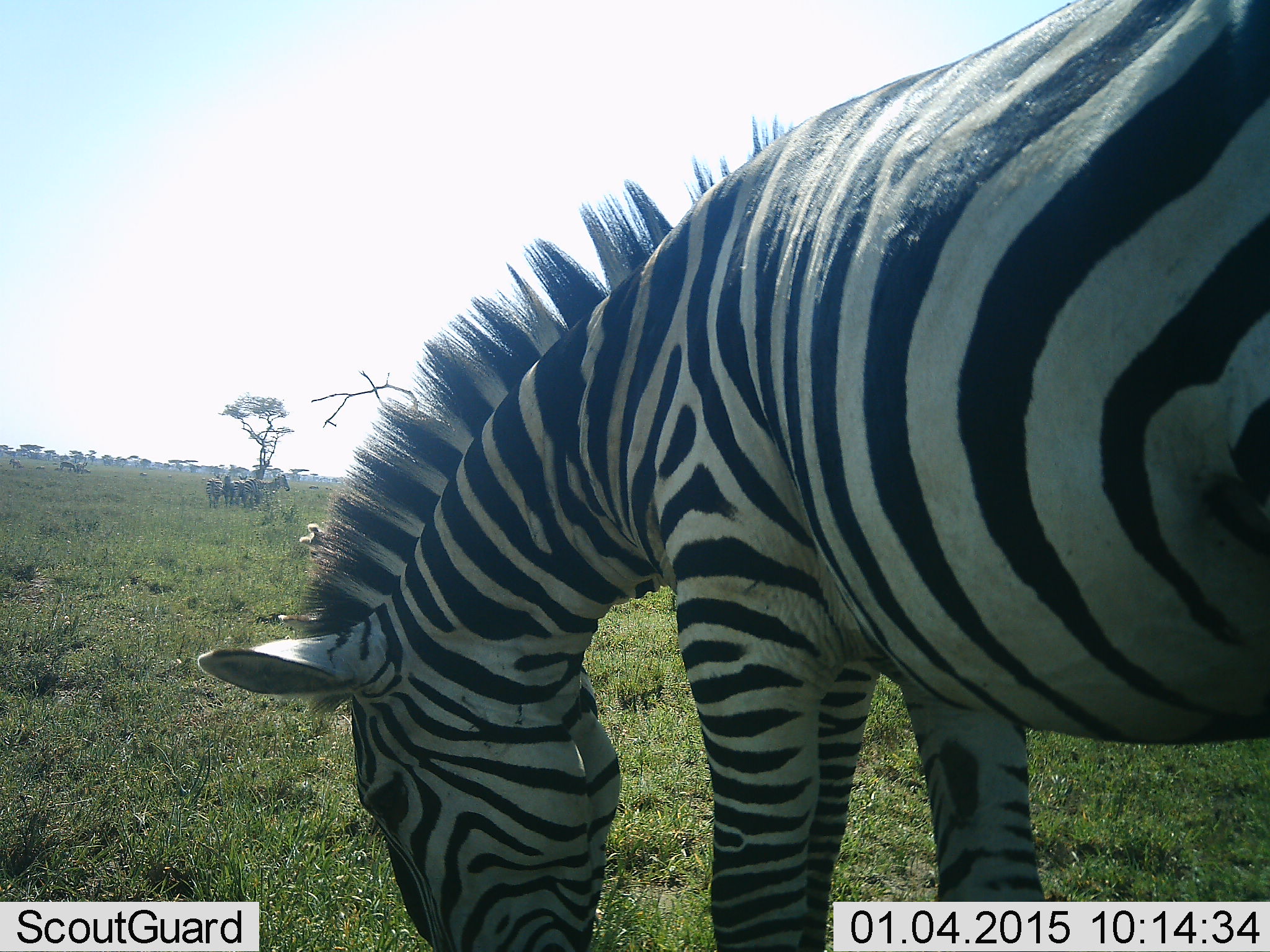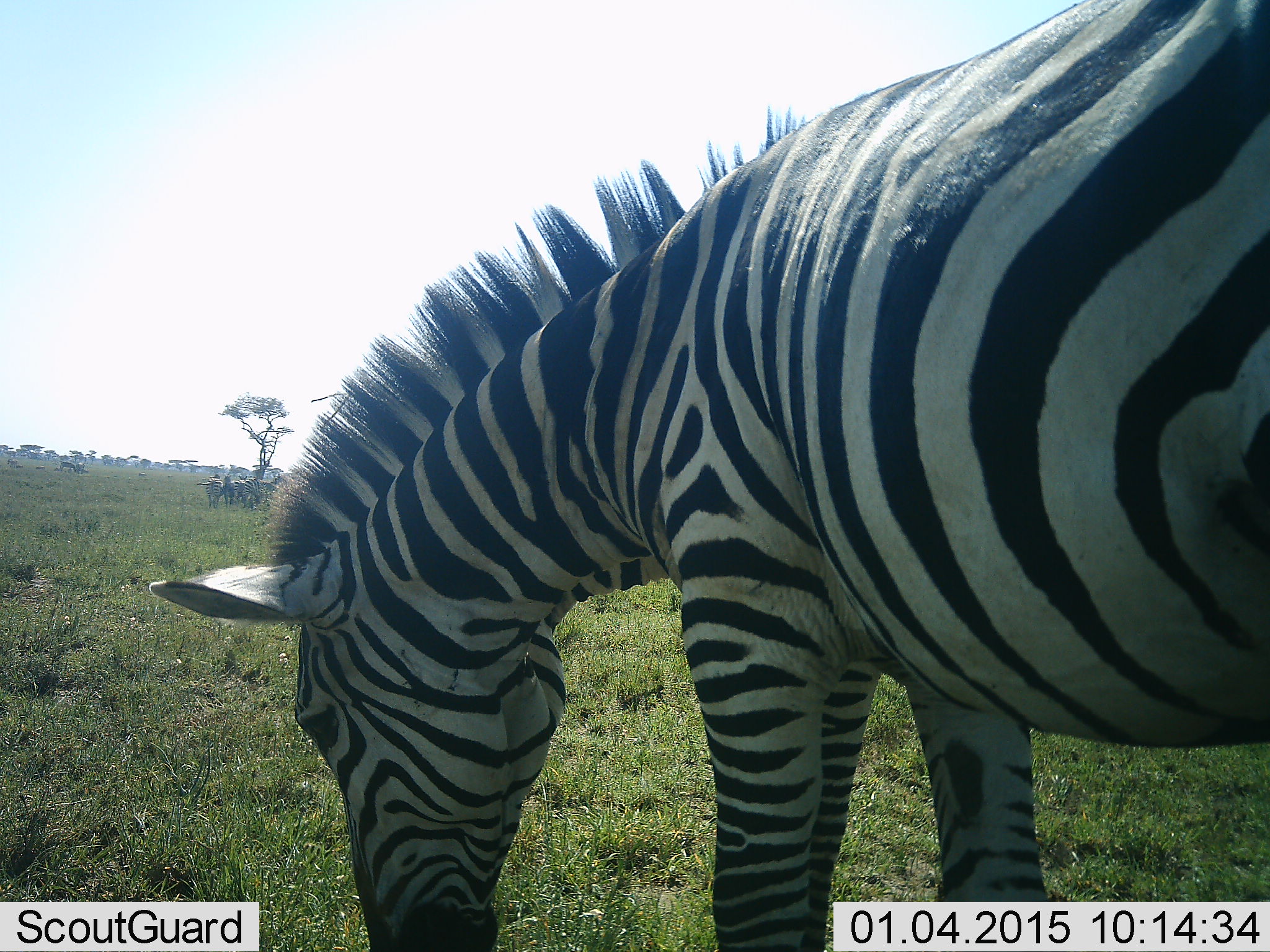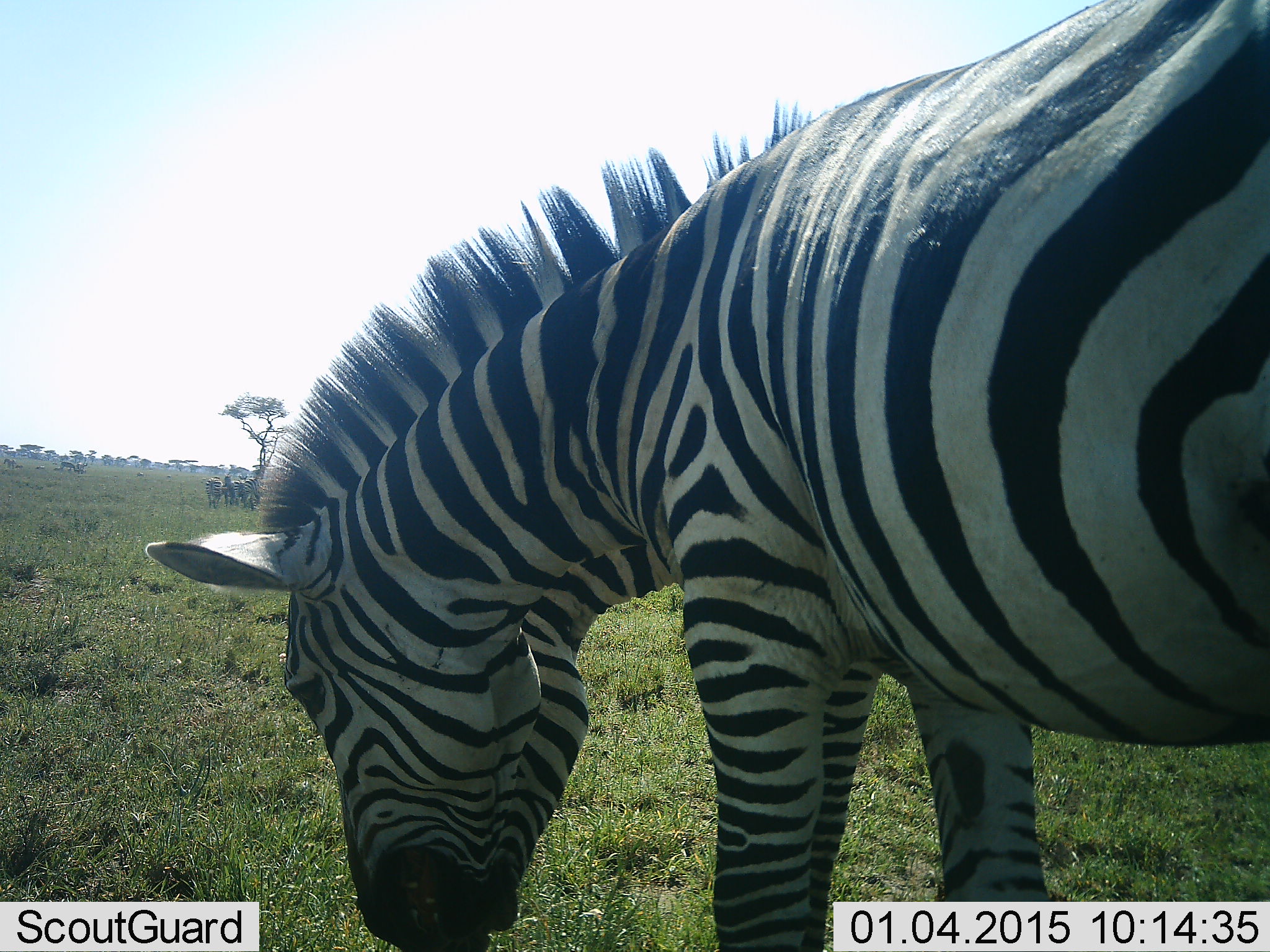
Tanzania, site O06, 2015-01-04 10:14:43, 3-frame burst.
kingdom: Animalia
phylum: Chordata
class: Mammalia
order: Perissodactyla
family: Equidae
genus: Equus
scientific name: Equus quagga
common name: plains zebra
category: zebra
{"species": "zebra (plains zebra) (Equus quagga)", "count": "5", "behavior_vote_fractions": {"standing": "70%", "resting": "10%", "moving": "0%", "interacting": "0%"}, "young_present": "0%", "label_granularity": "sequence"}